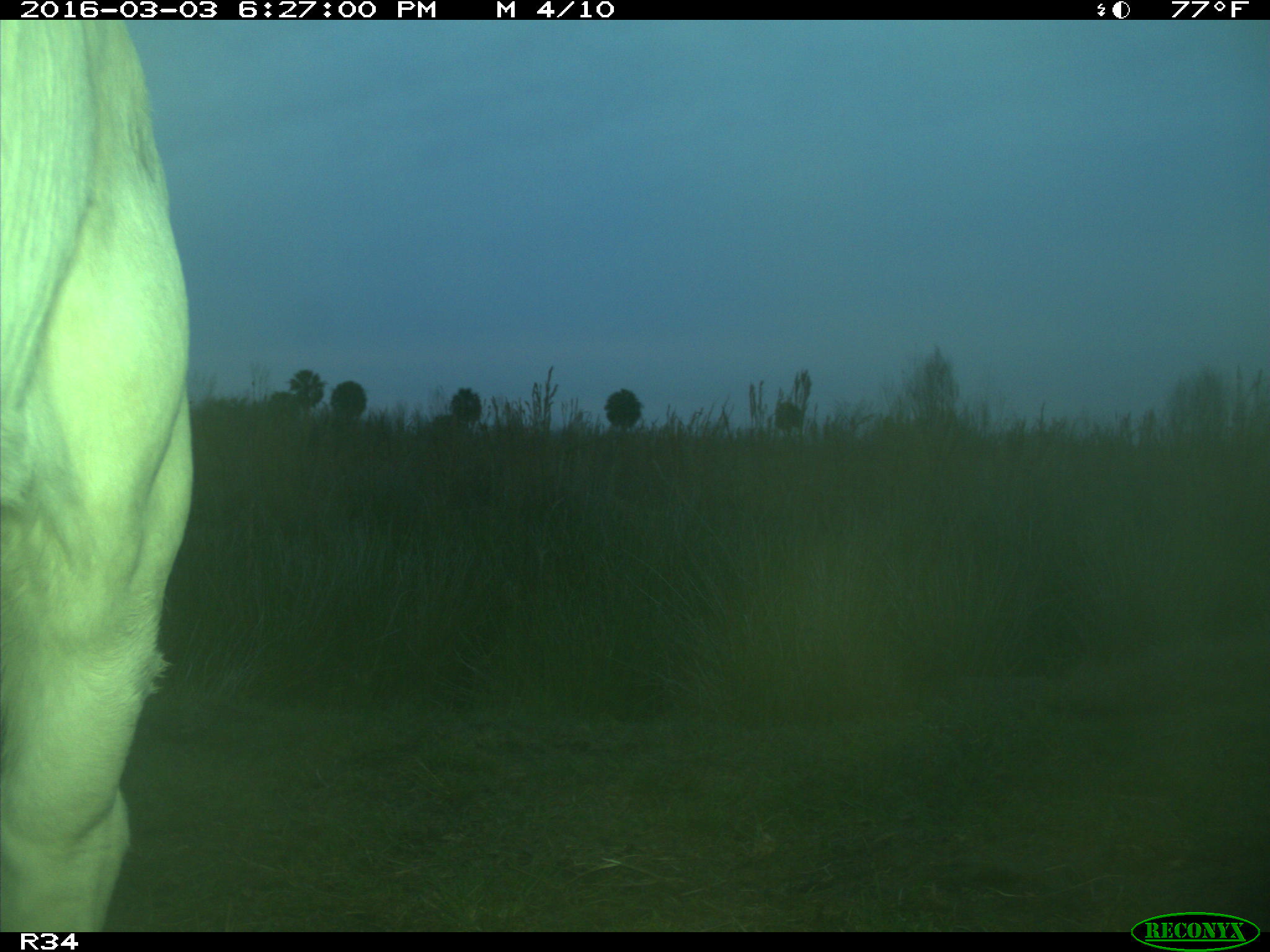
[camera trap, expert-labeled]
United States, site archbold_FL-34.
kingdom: Animalia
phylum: Chordata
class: Mammalia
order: Artiodactyla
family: Bovidae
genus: Bos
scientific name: Bos taurus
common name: domestic cow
Bos taurus (domestic cow).